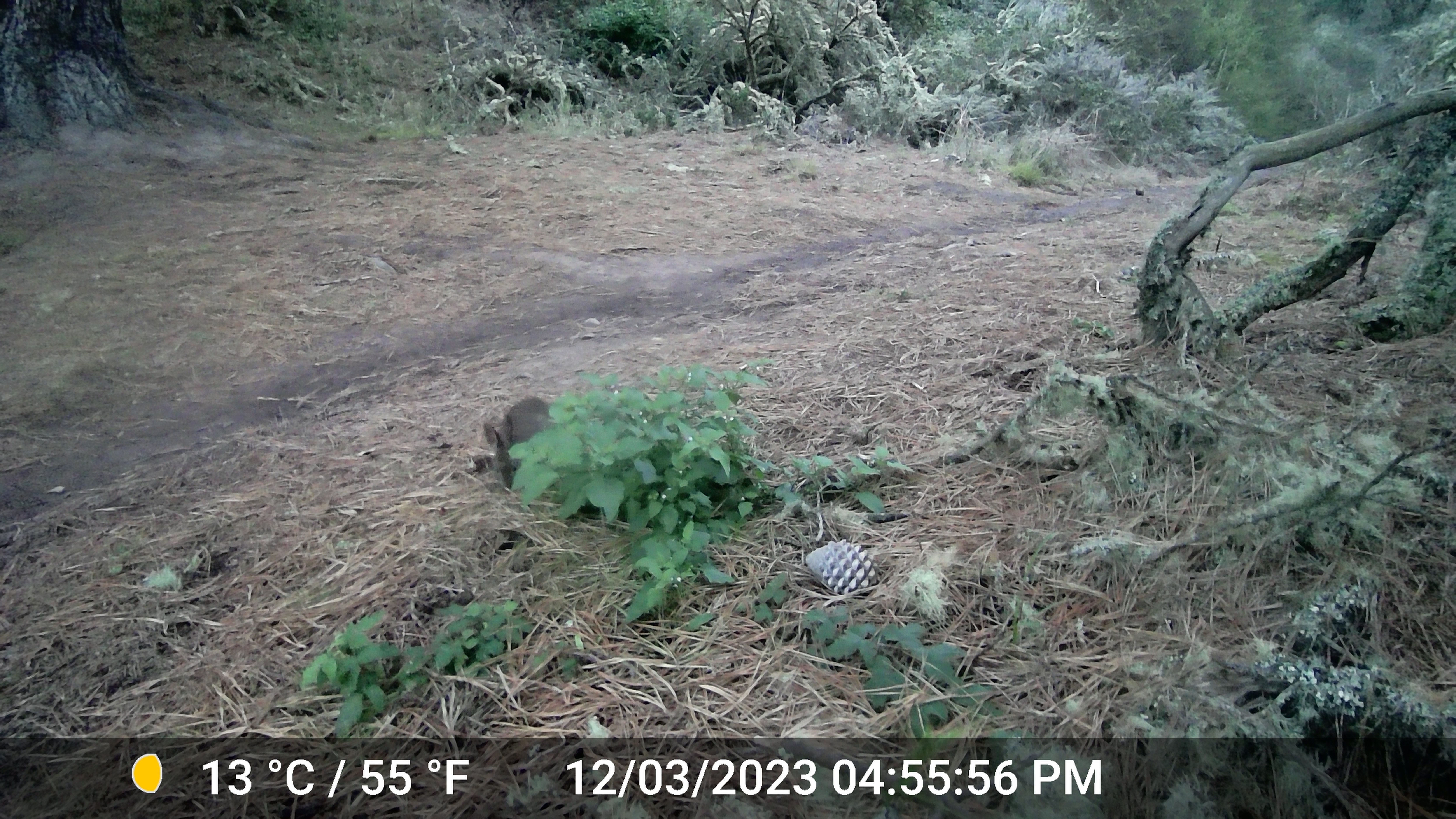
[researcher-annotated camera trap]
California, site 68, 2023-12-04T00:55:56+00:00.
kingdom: Animalia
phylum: Chordata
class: Mammalia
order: Lagomorpha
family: Leporidae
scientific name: Leporidae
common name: rabbit